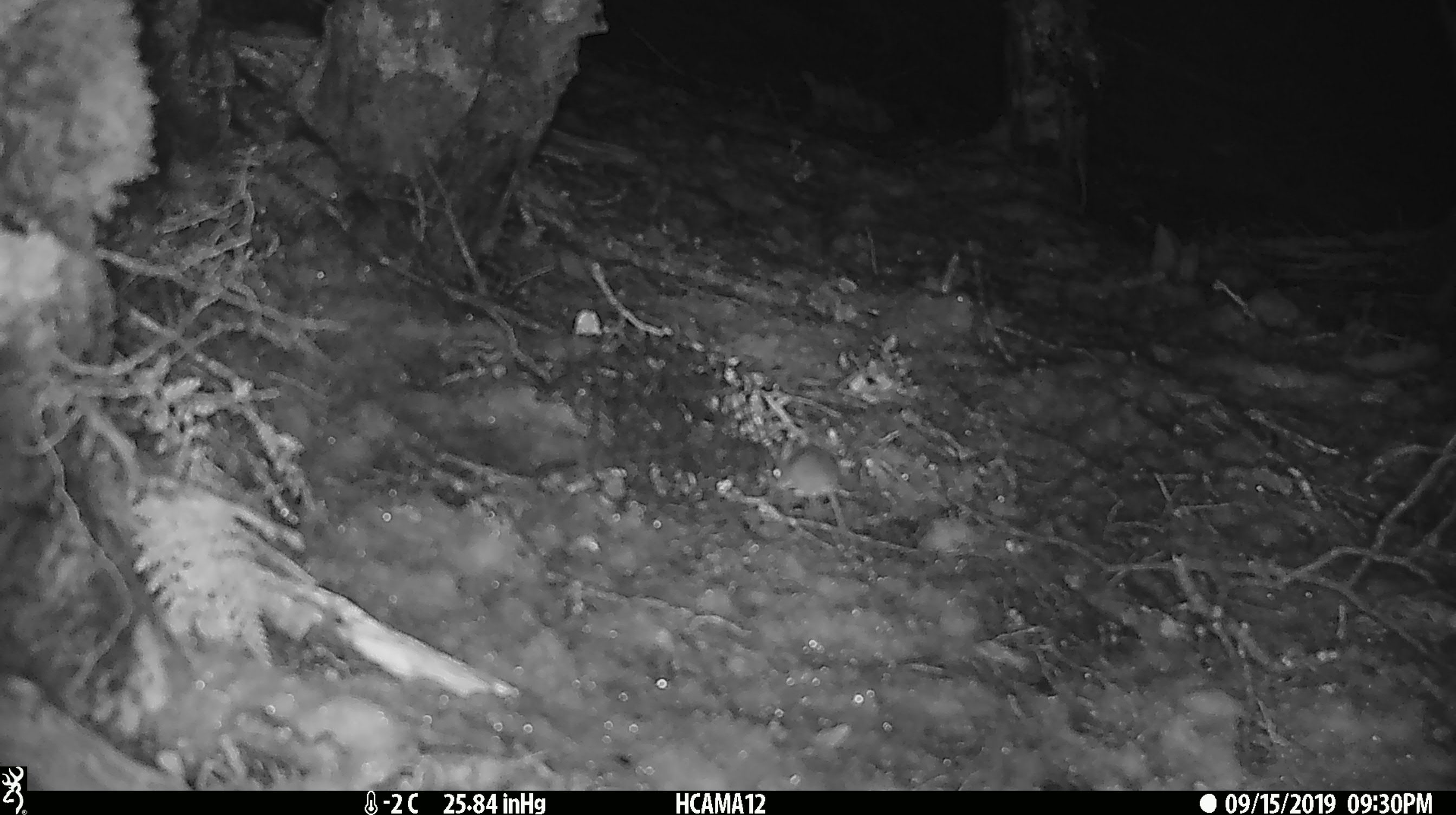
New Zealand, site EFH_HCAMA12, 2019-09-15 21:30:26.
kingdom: Animalia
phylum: Chordata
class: Mammalia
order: Rodentia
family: Muridae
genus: Mus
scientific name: Mus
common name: mouse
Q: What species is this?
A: Mouse (Mus).